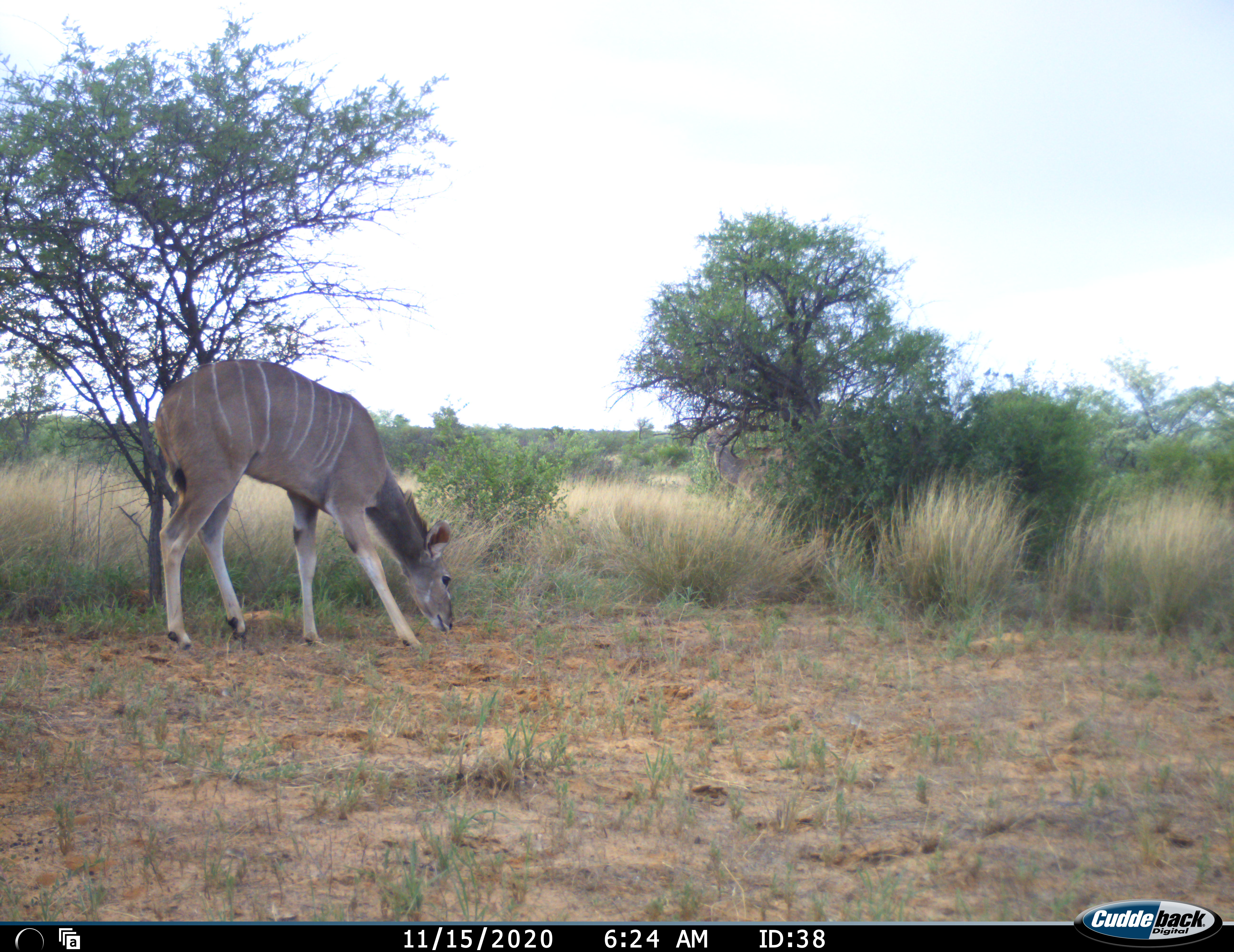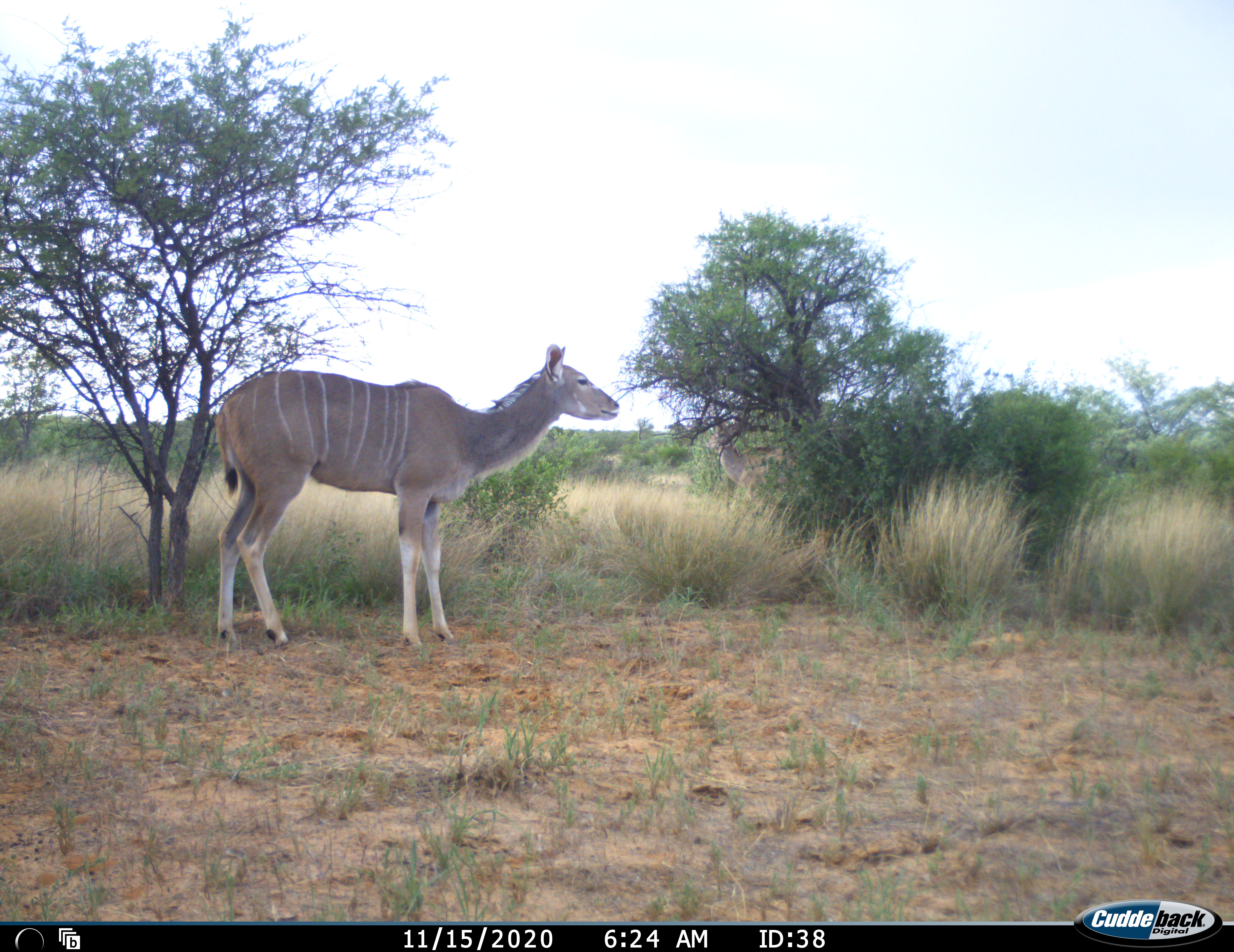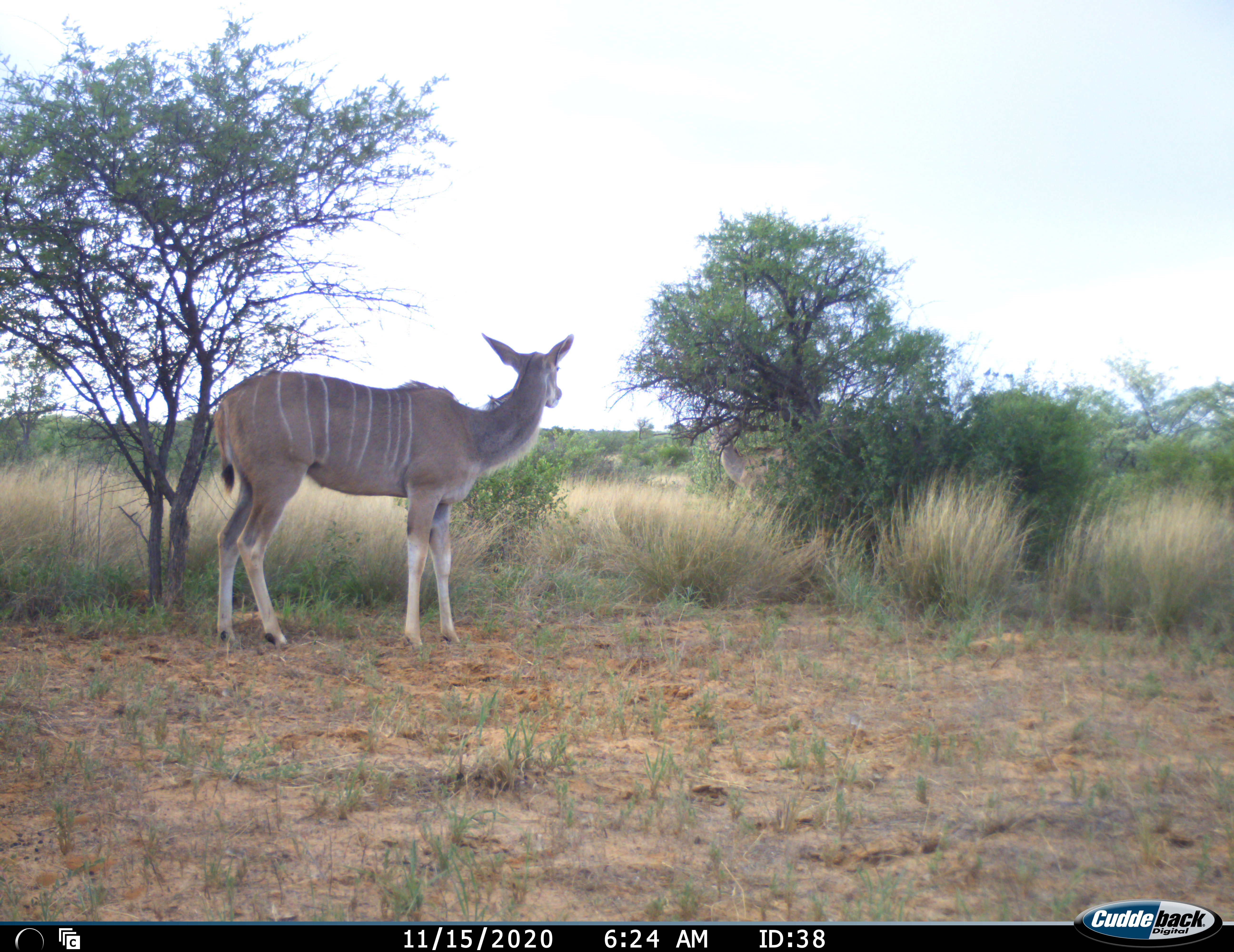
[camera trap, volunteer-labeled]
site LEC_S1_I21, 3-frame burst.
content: unidentified animal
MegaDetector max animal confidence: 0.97